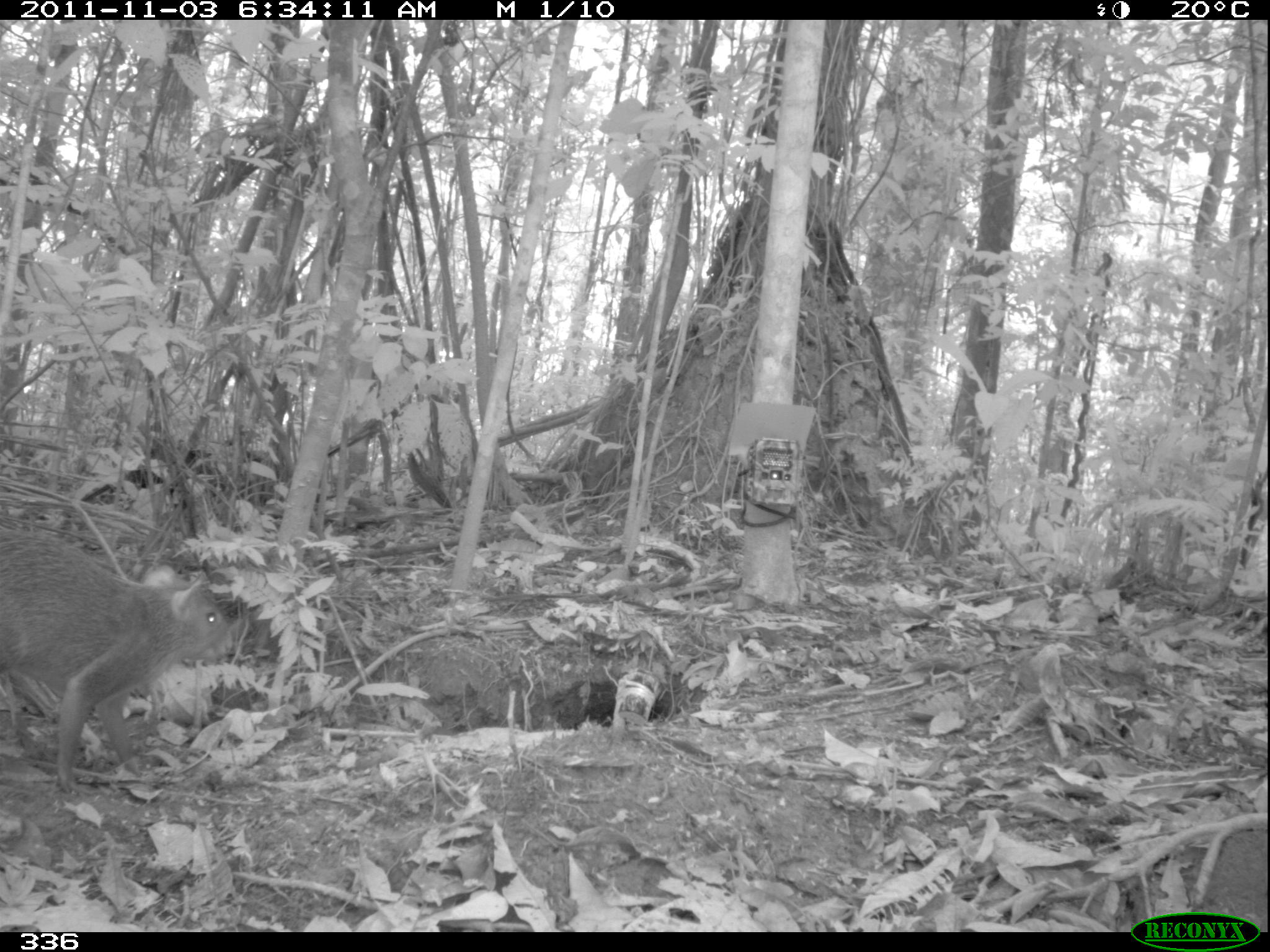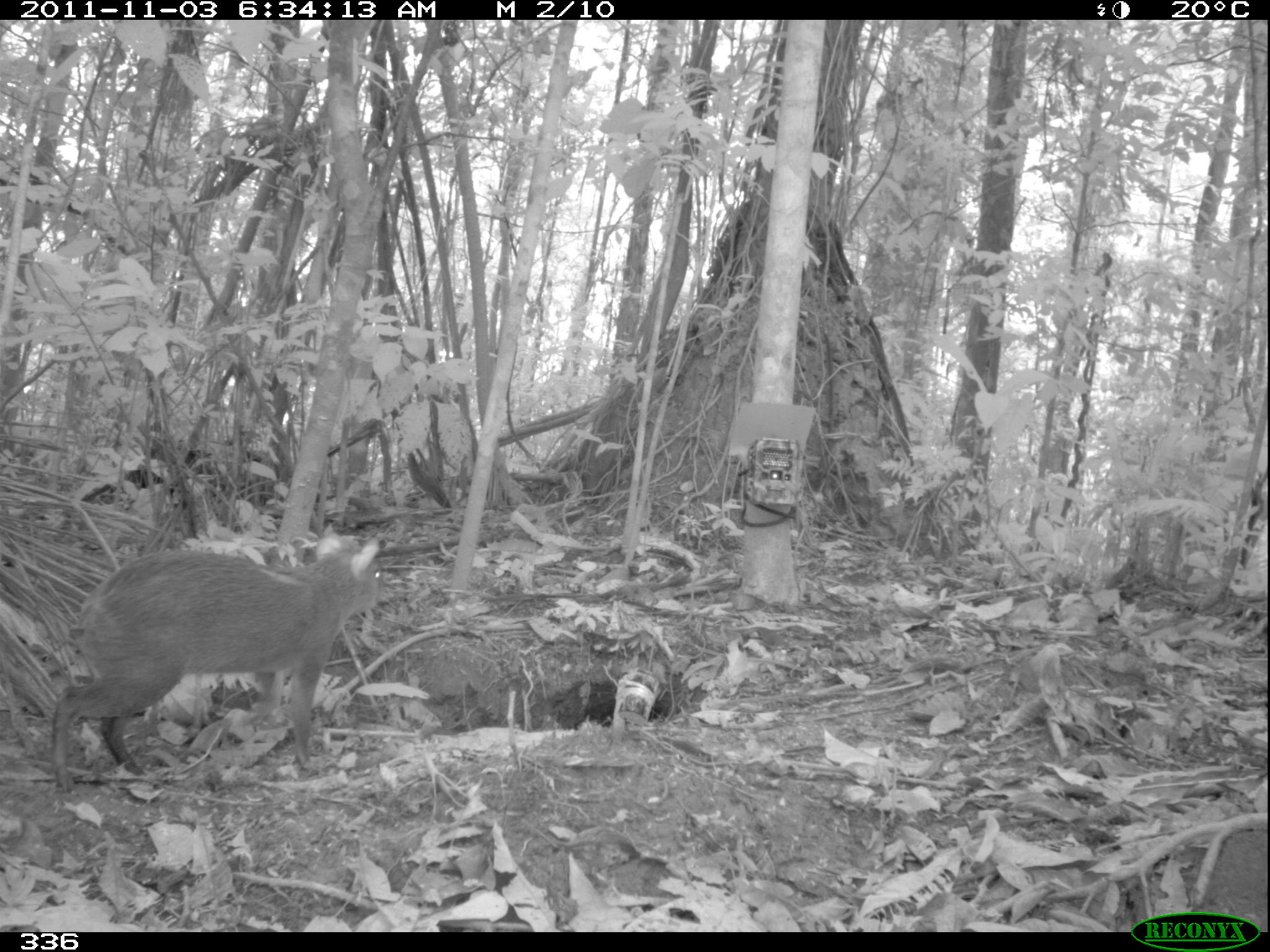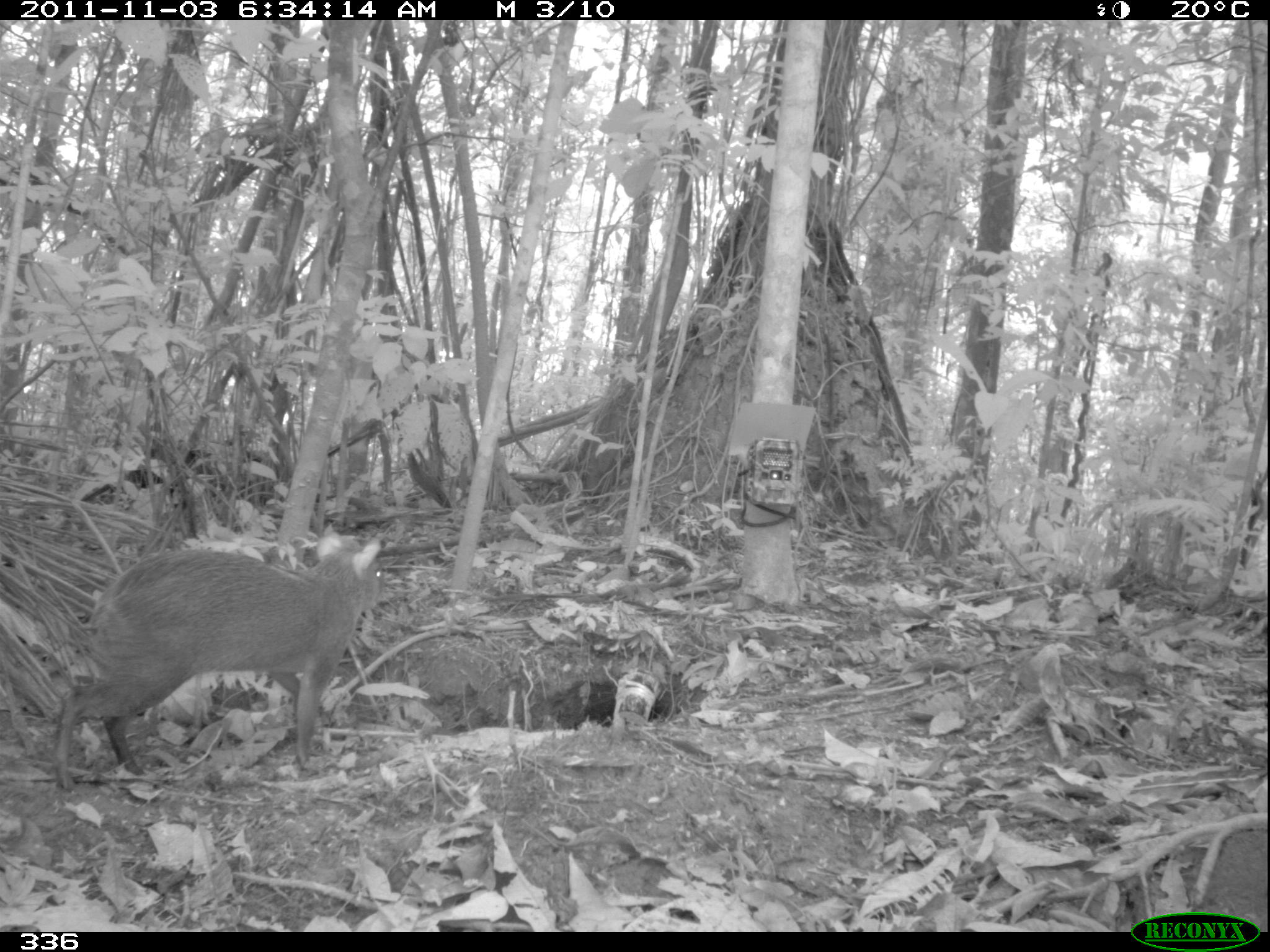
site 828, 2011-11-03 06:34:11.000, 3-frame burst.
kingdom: Animalia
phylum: Chordata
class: Mammalia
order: Rodentia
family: Dasyproctidae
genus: Dasyprocta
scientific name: Dasyprocta punctata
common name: central american agouti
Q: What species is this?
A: Dasyprocta punctata (central american agouti).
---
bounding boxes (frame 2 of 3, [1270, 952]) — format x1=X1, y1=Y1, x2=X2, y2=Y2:
dasyprocta punctata: x1=53, y1=533, x2=382, y2=792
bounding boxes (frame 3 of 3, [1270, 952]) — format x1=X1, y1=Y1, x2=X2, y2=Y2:
dasyprocta punctata: x1=54, y1=526, x2=381, y2=789